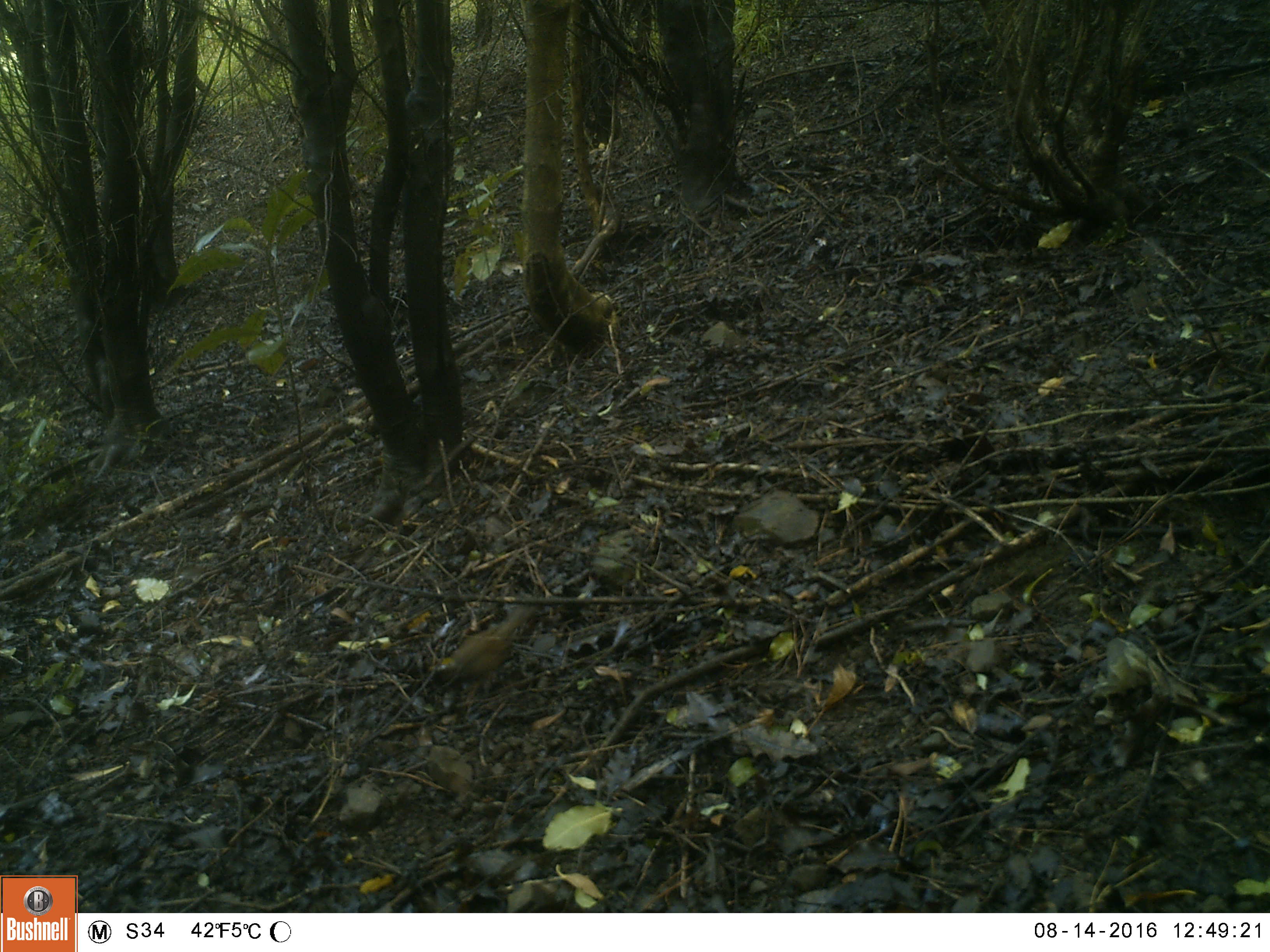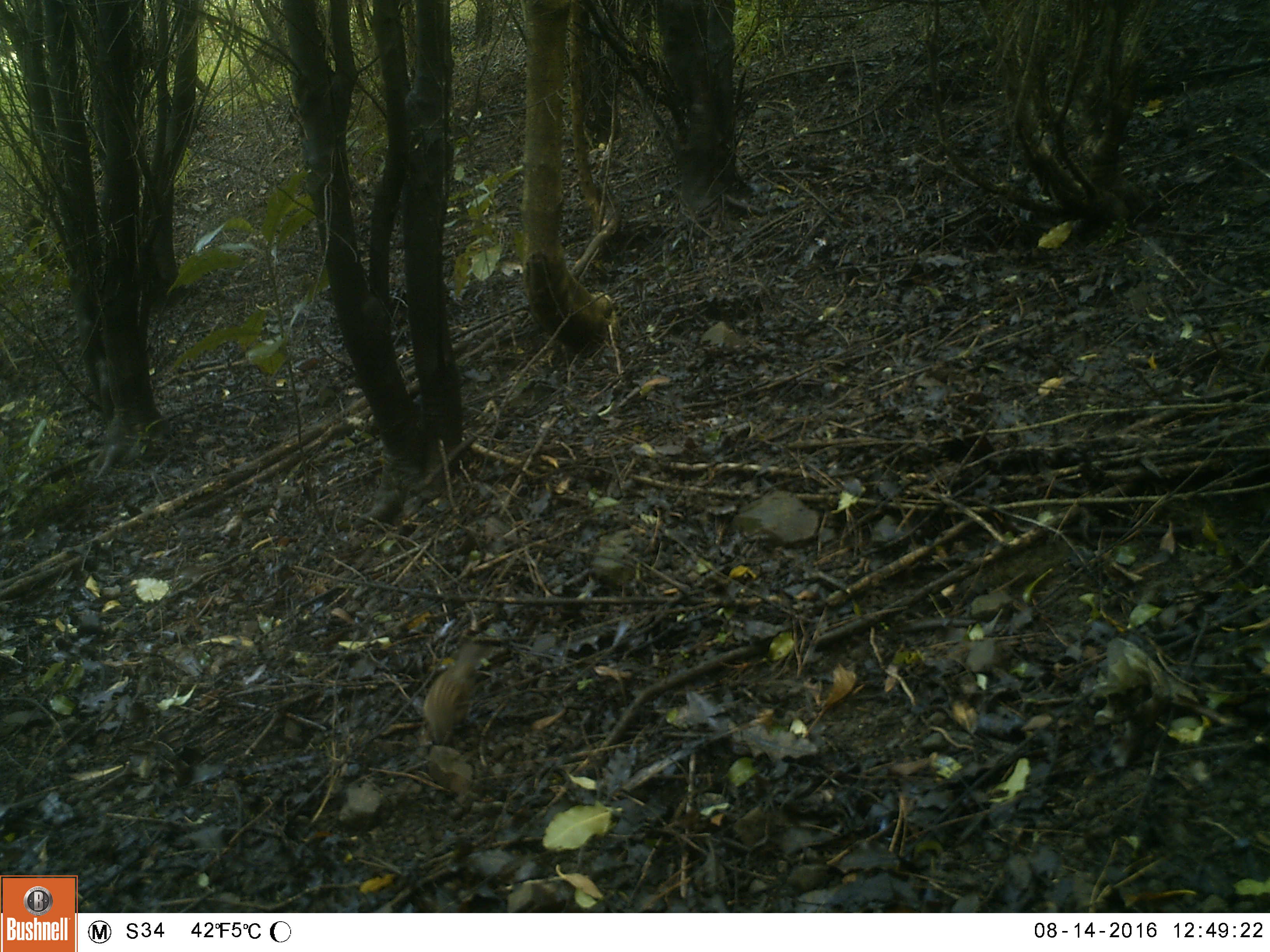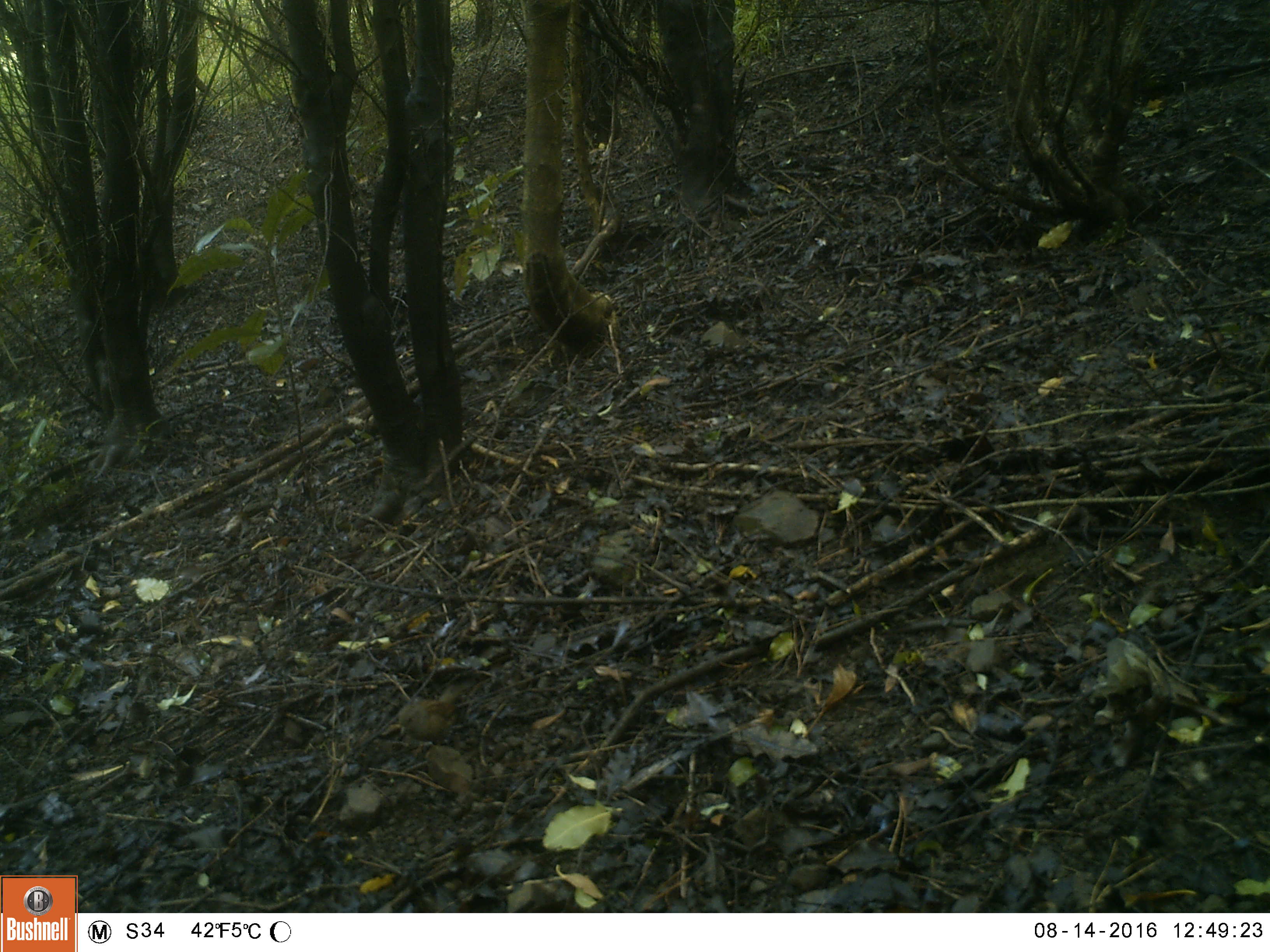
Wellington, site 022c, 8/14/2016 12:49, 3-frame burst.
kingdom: Animalia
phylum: Chordata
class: Aves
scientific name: Aves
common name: bird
Bird (Aves).